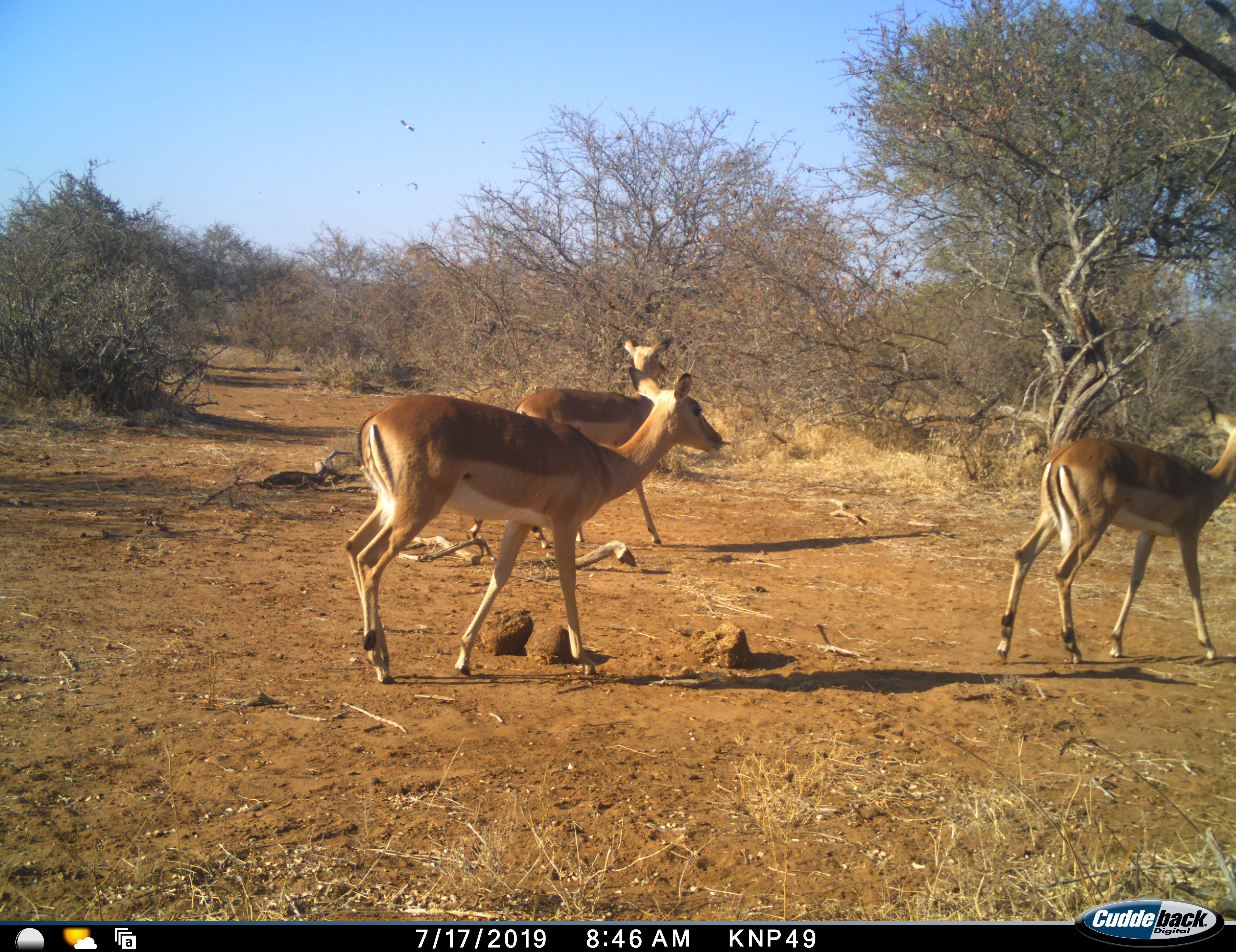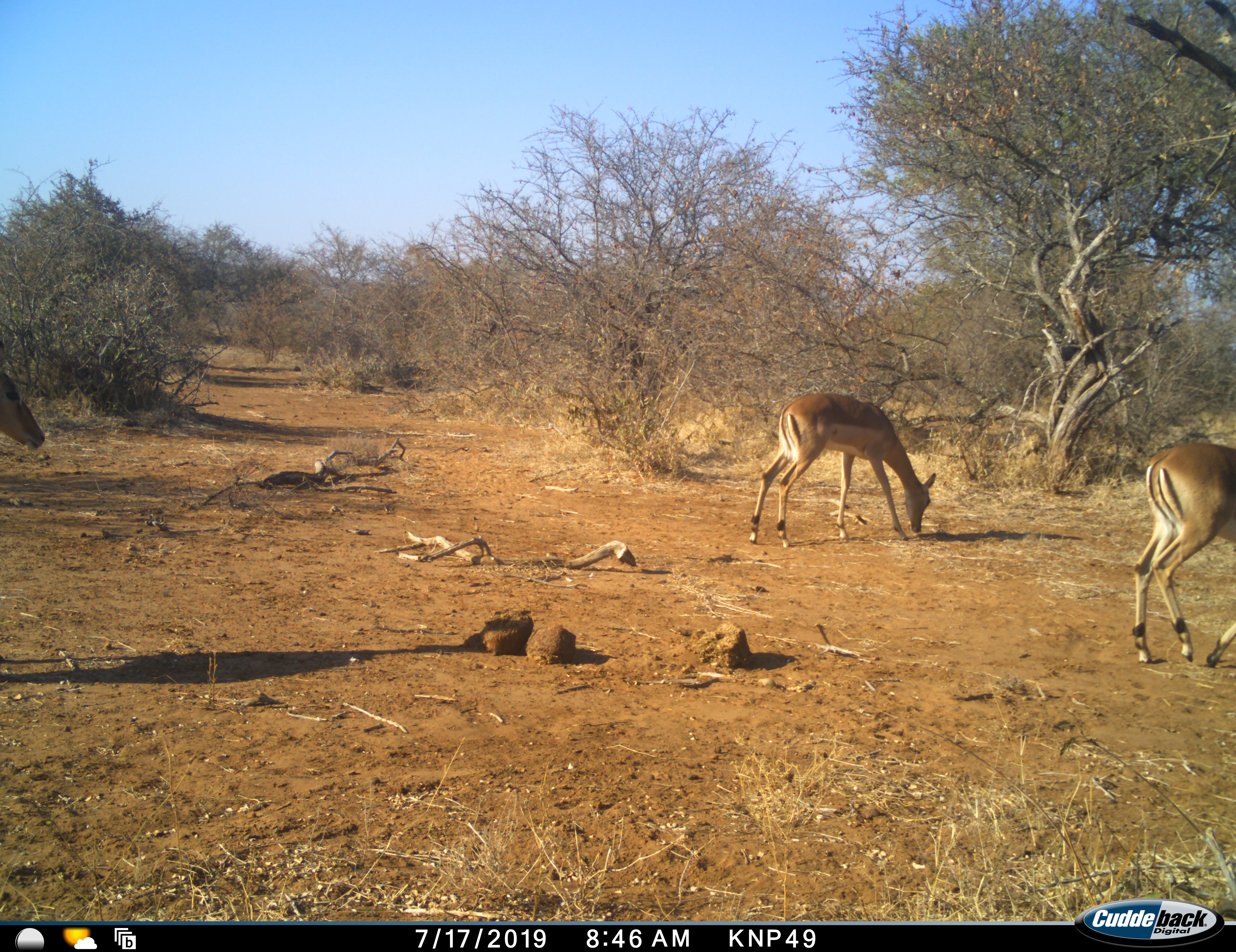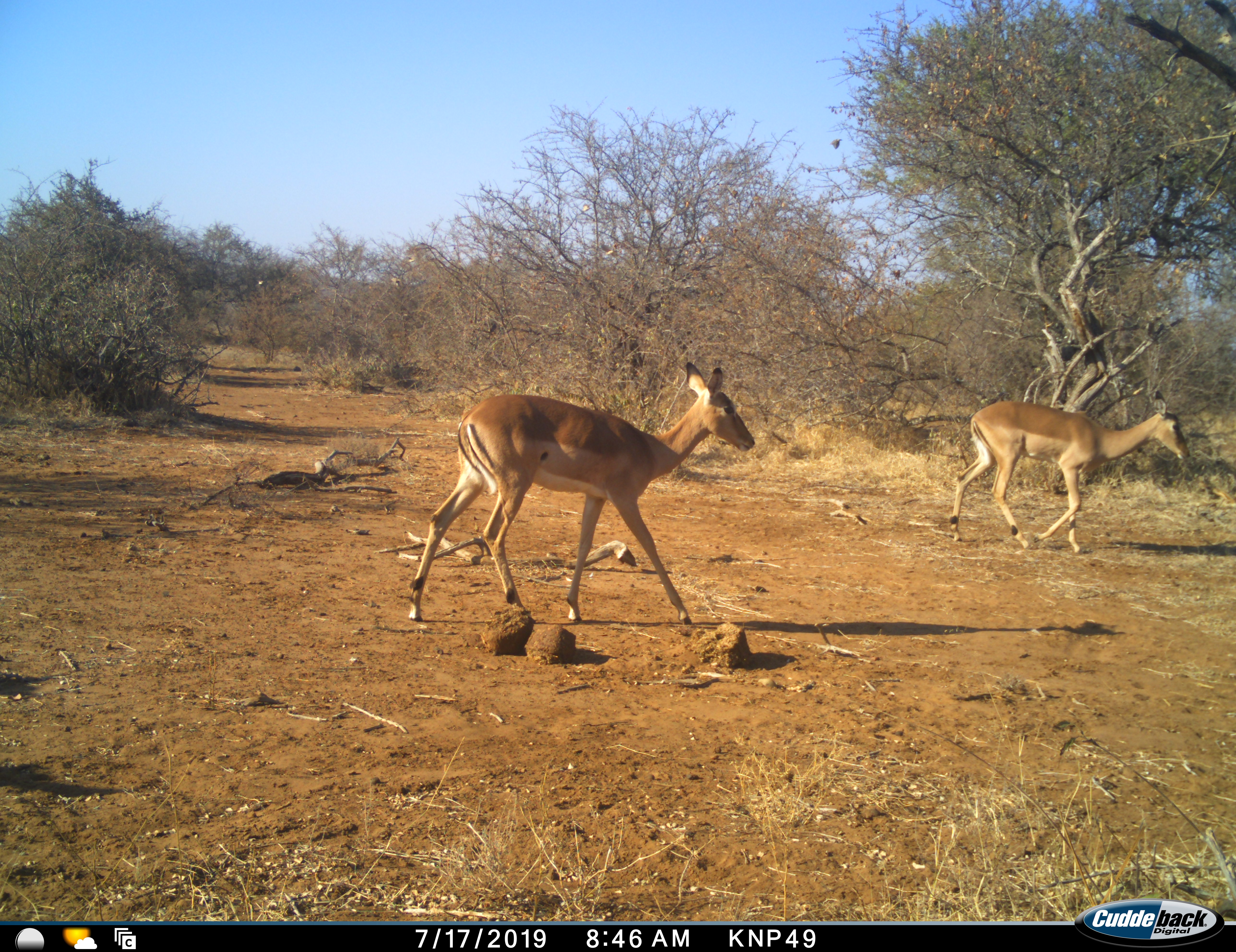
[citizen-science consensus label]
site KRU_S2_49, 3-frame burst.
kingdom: Animalia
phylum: Chordata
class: Mammalia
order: Artiodactyla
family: Bovidae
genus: Aepyceros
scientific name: Aepyceros melampus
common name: impala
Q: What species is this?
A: Impala (Aepyceros melampus).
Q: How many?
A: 3.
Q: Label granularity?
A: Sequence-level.